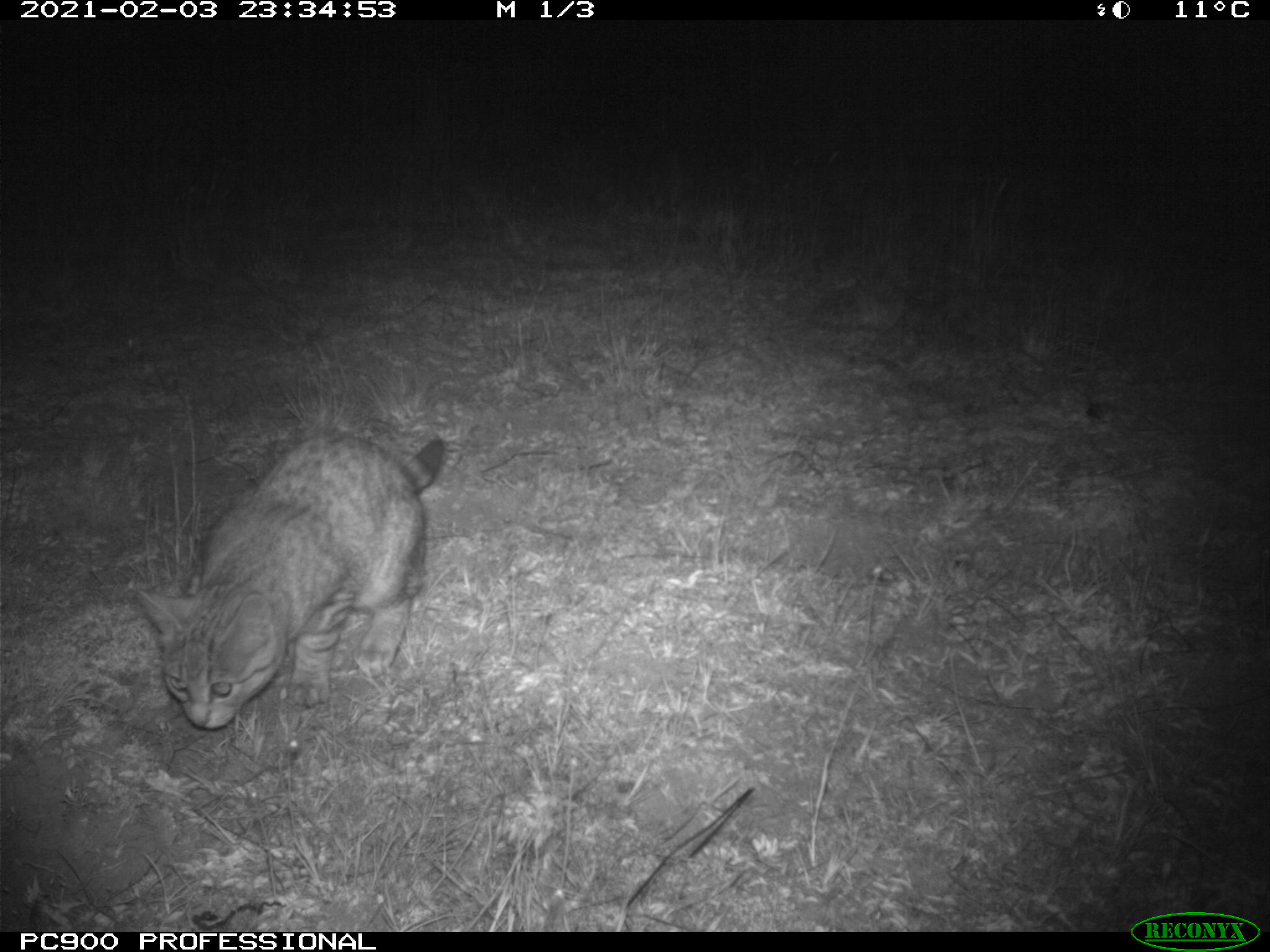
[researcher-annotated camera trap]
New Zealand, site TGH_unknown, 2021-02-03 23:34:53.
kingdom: Animalia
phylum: Chordata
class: Mammalia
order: Carnivora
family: Felidae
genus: Felis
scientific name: Felis catus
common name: domestic cat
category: cat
Cat (domestic cat) (Felis catus).